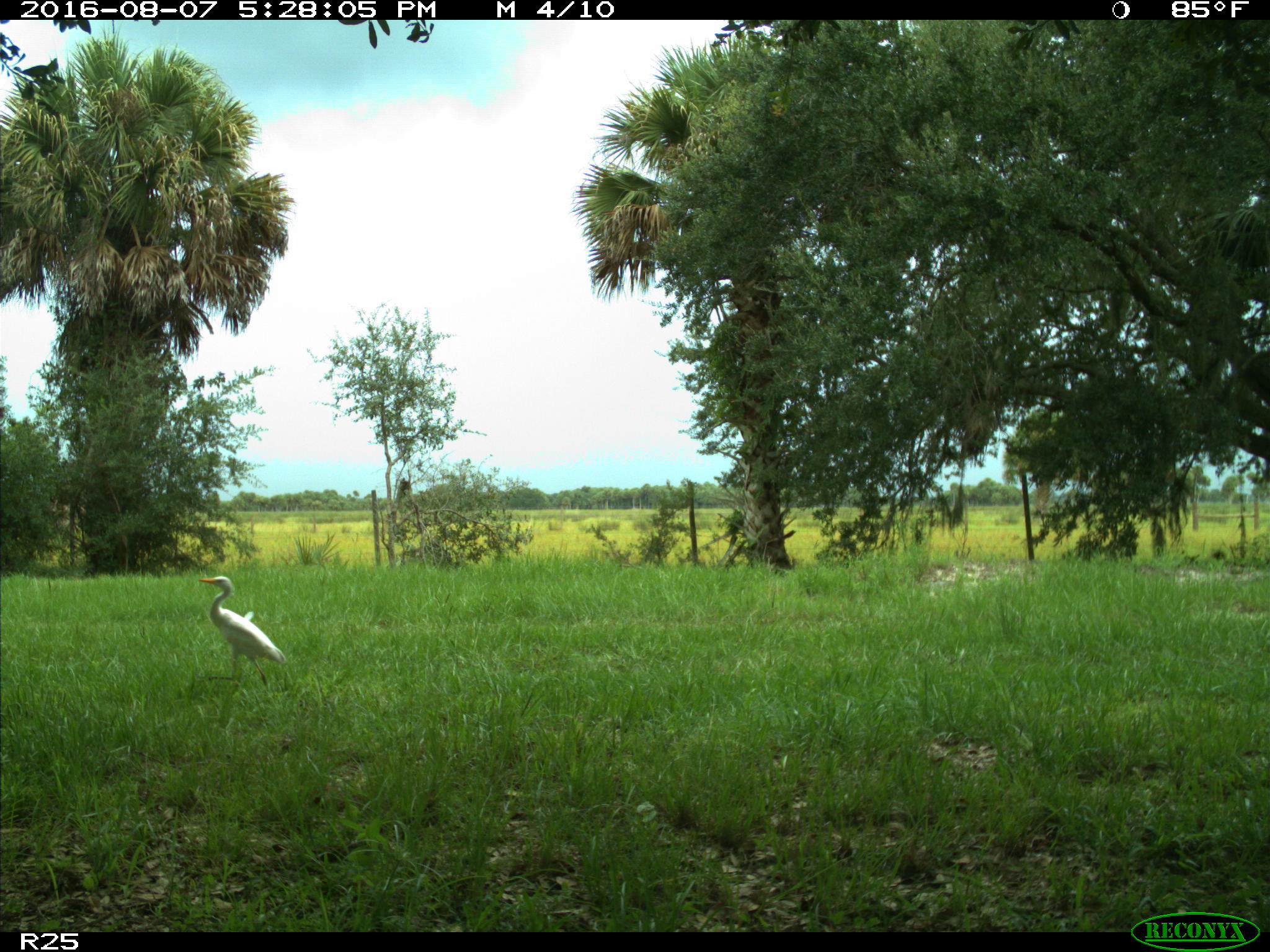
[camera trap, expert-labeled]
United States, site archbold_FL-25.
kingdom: Animalia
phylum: Chordata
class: Aves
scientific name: Aves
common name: birds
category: unidentified bird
Unidentified bird (birds) (Aves).